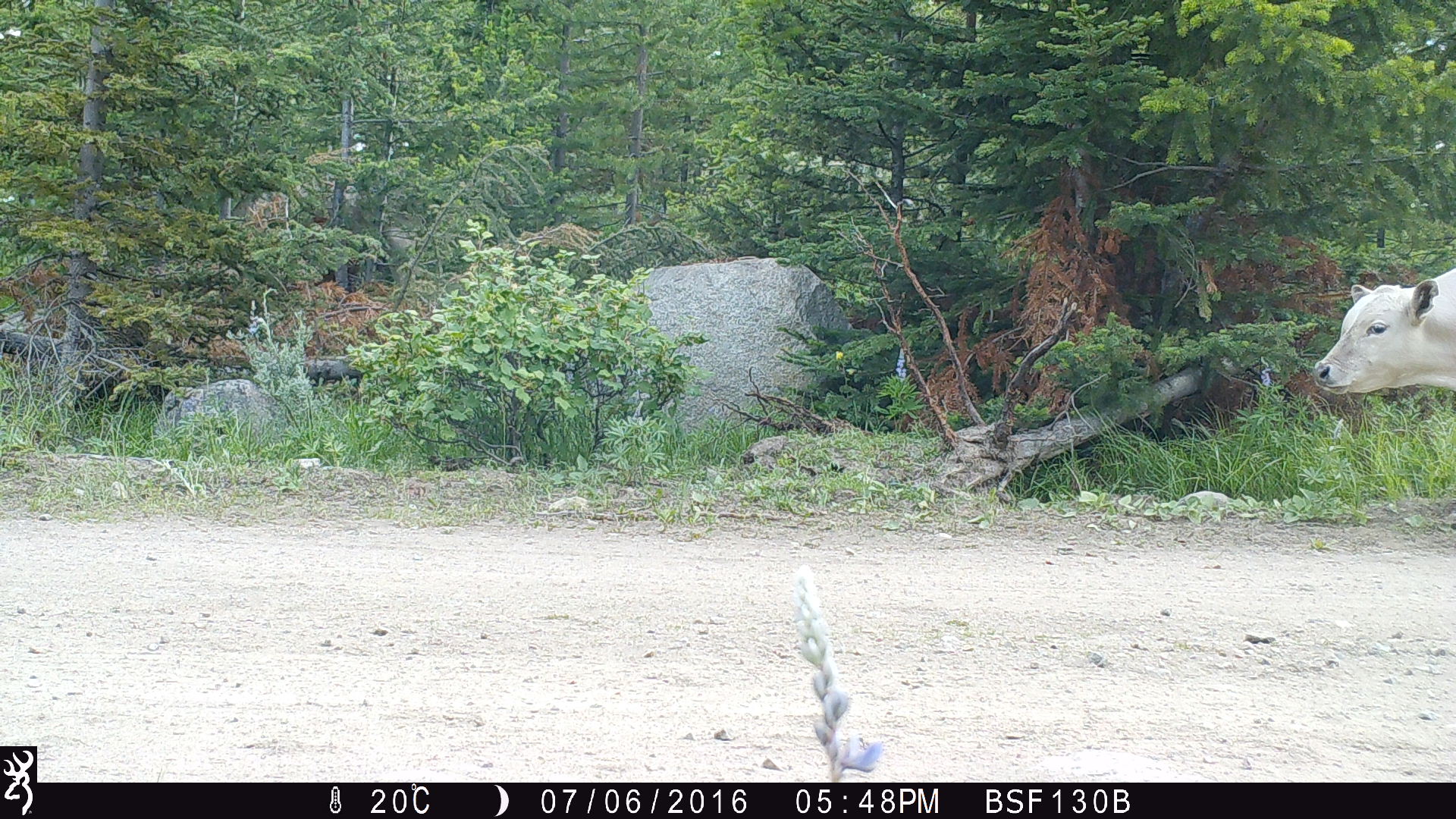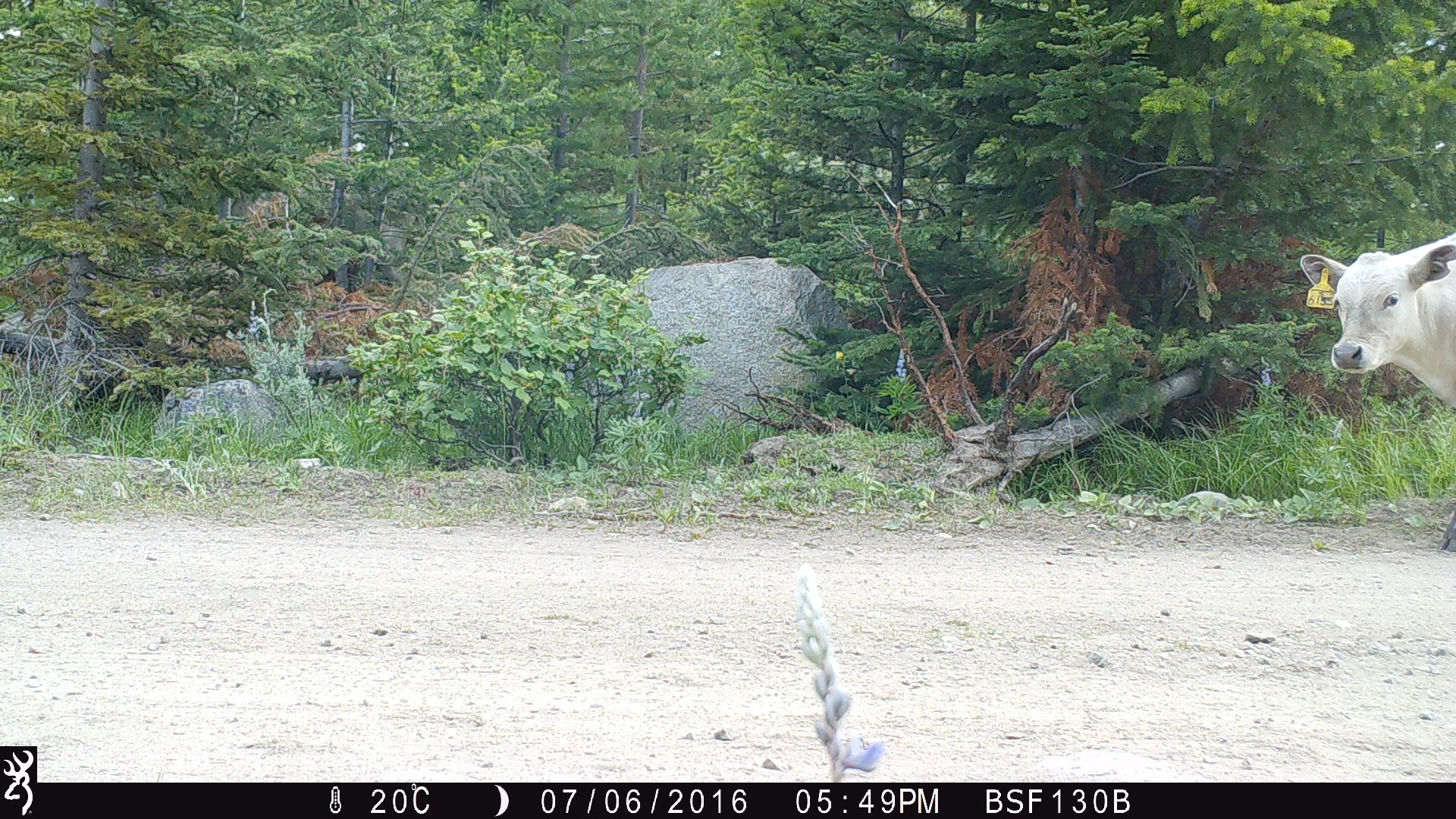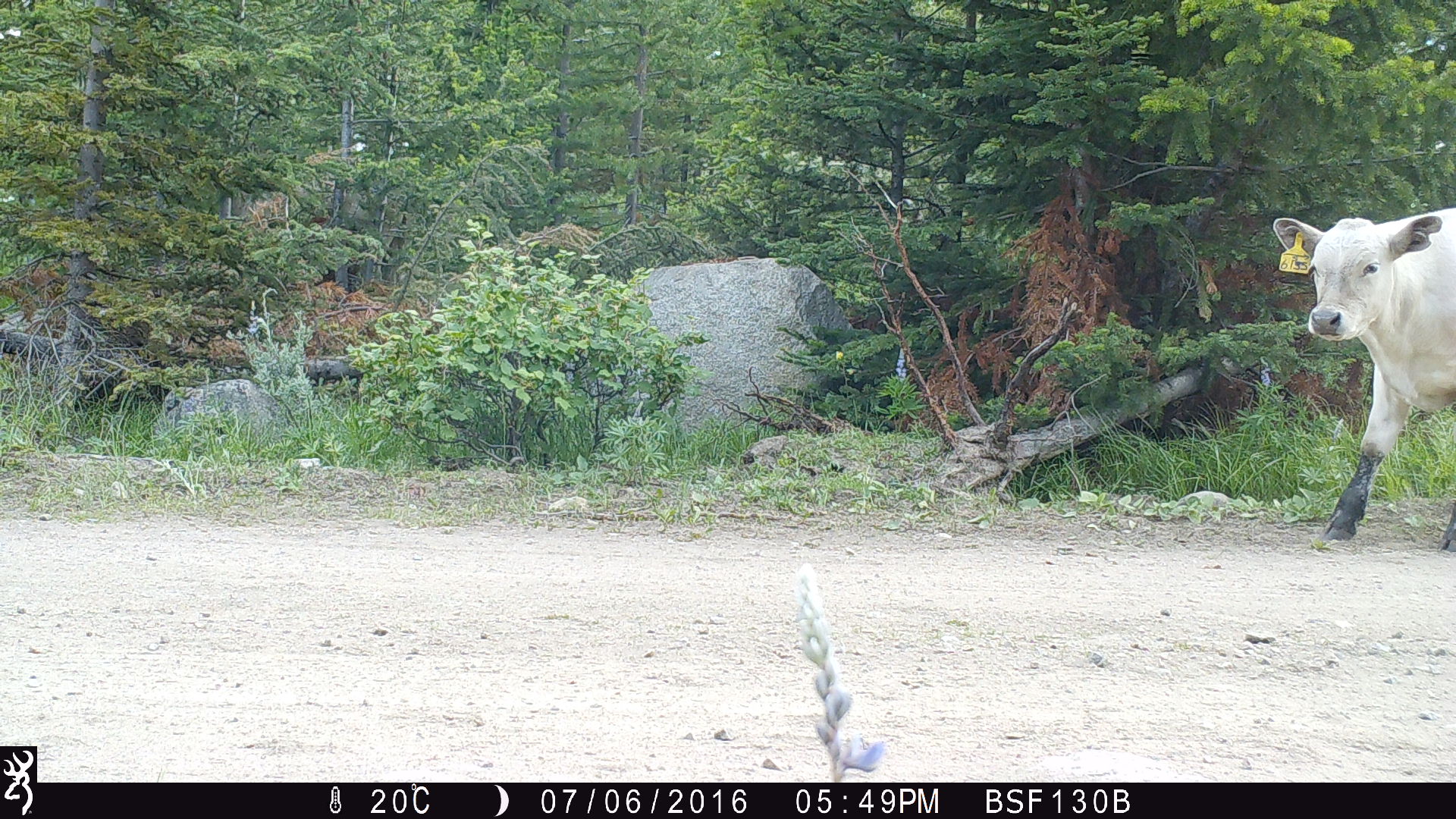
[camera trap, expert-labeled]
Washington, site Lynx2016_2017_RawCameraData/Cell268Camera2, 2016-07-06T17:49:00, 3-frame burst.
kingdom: Animalia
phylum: Chordata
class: Mammalia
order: Artiodactyla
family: Bovidae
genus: Bos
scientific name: Bos taurus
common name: domestic cattle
Domestic cattle (Bos taurus). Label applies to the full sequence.